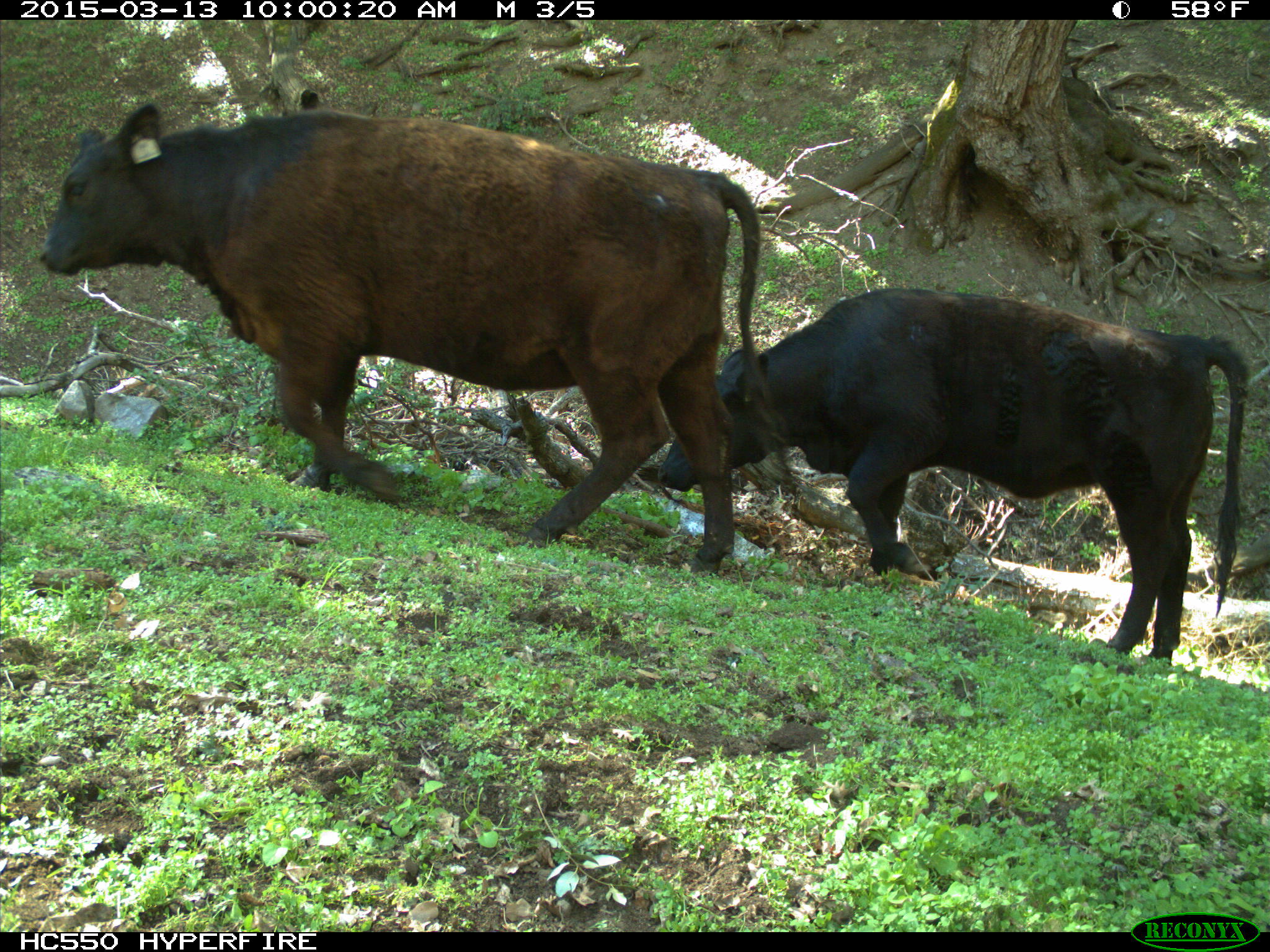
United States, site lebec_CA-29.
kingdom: Animalia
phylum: Chordata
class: Mammalia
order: Artiodactyla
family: Bovidae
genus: Bos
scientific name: Bos taurus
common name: domestic cow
Bos taurus (domestic cow).